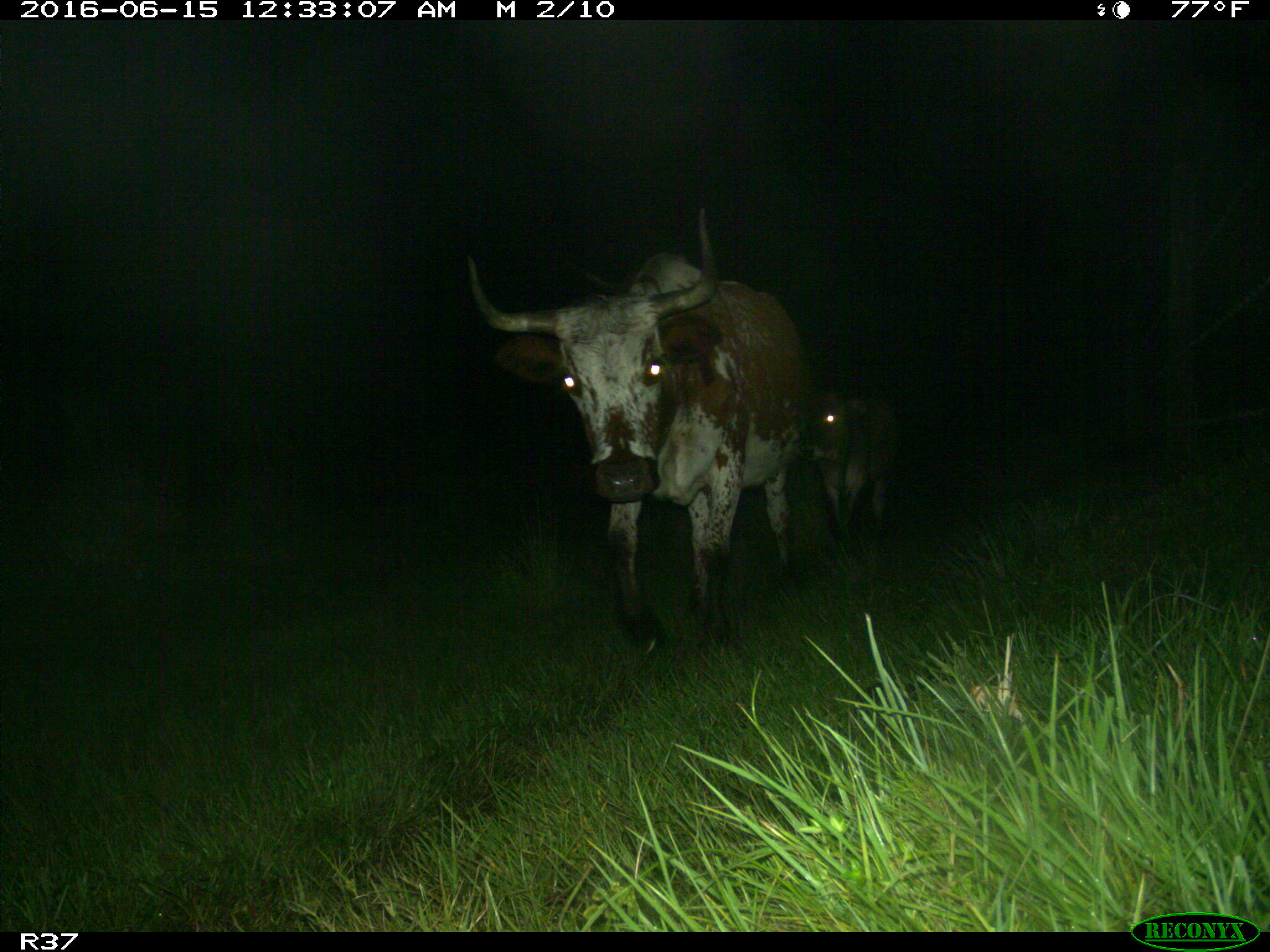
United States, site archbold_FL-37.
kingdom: Animalia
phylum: Chordata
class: Mammalia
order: Artiodactyla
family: Bovidae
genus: Bos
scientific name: Bos taurus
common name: domestic cow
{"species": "Bos taurus (domestic cow)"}